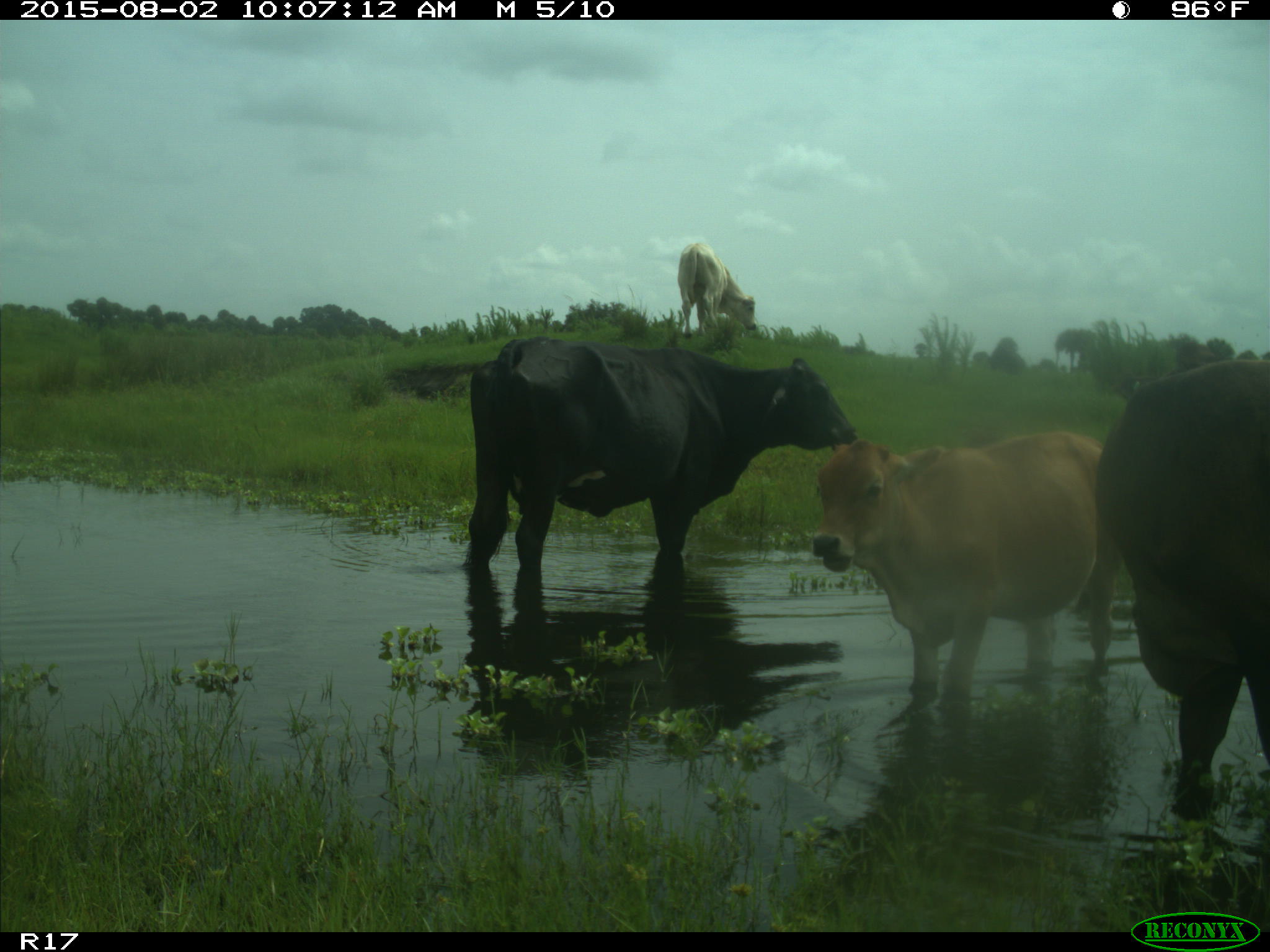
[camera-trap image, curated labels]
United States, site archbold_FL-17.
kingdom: Animalia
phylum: Chordata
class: Mammalia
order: Artiodactyla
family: Bovidae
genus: Bos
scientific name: Bos taurus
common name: domestic cow